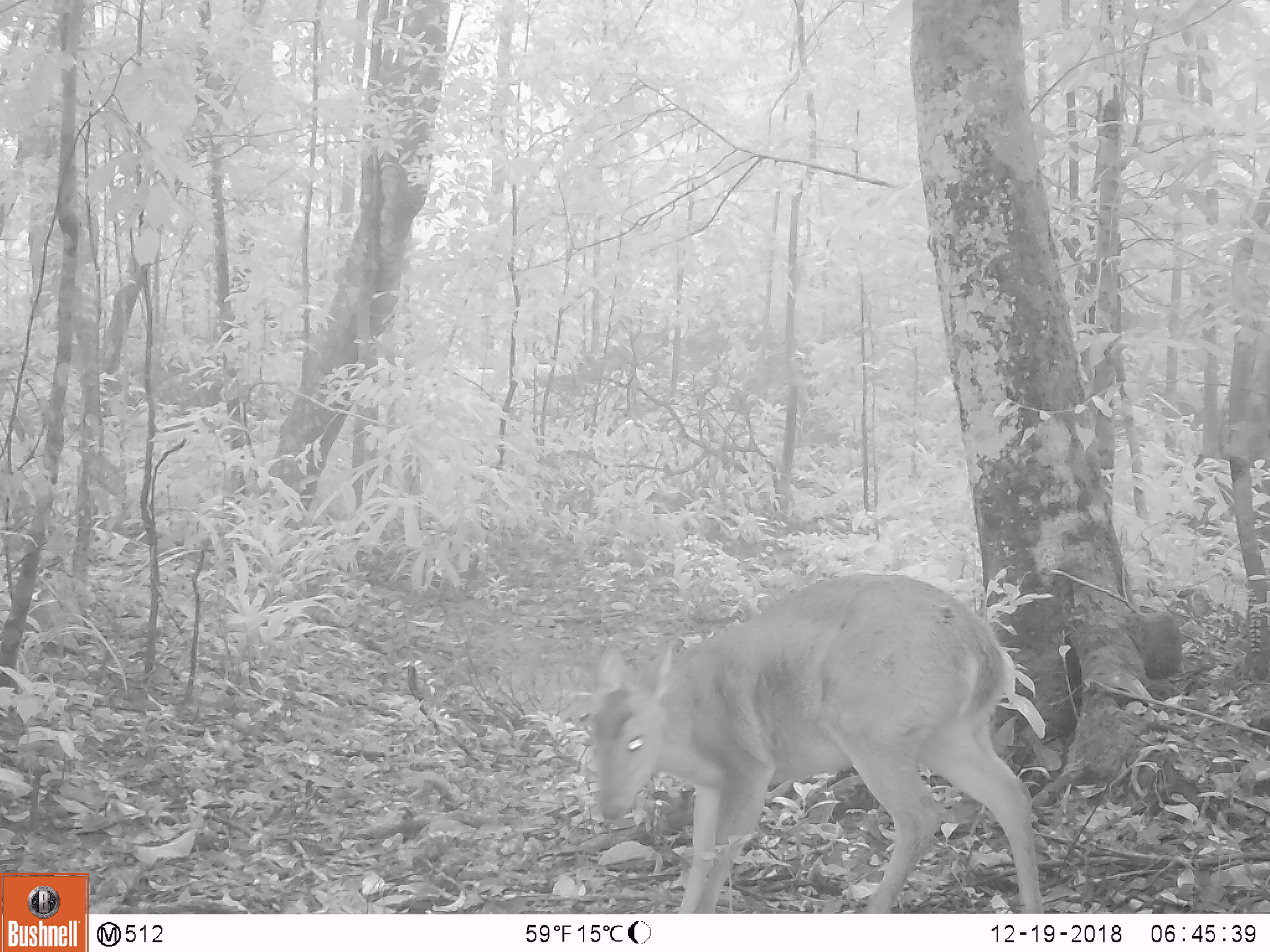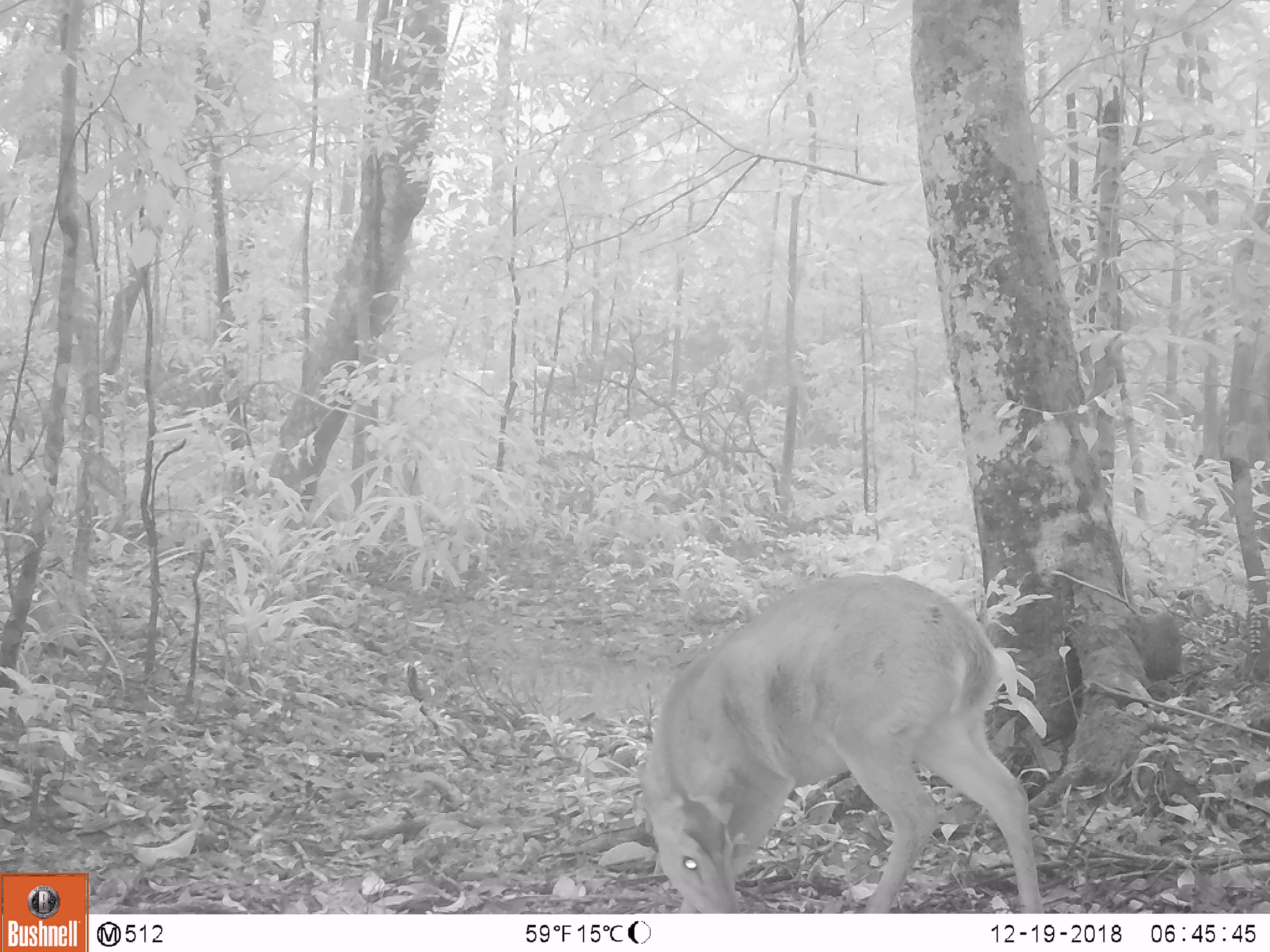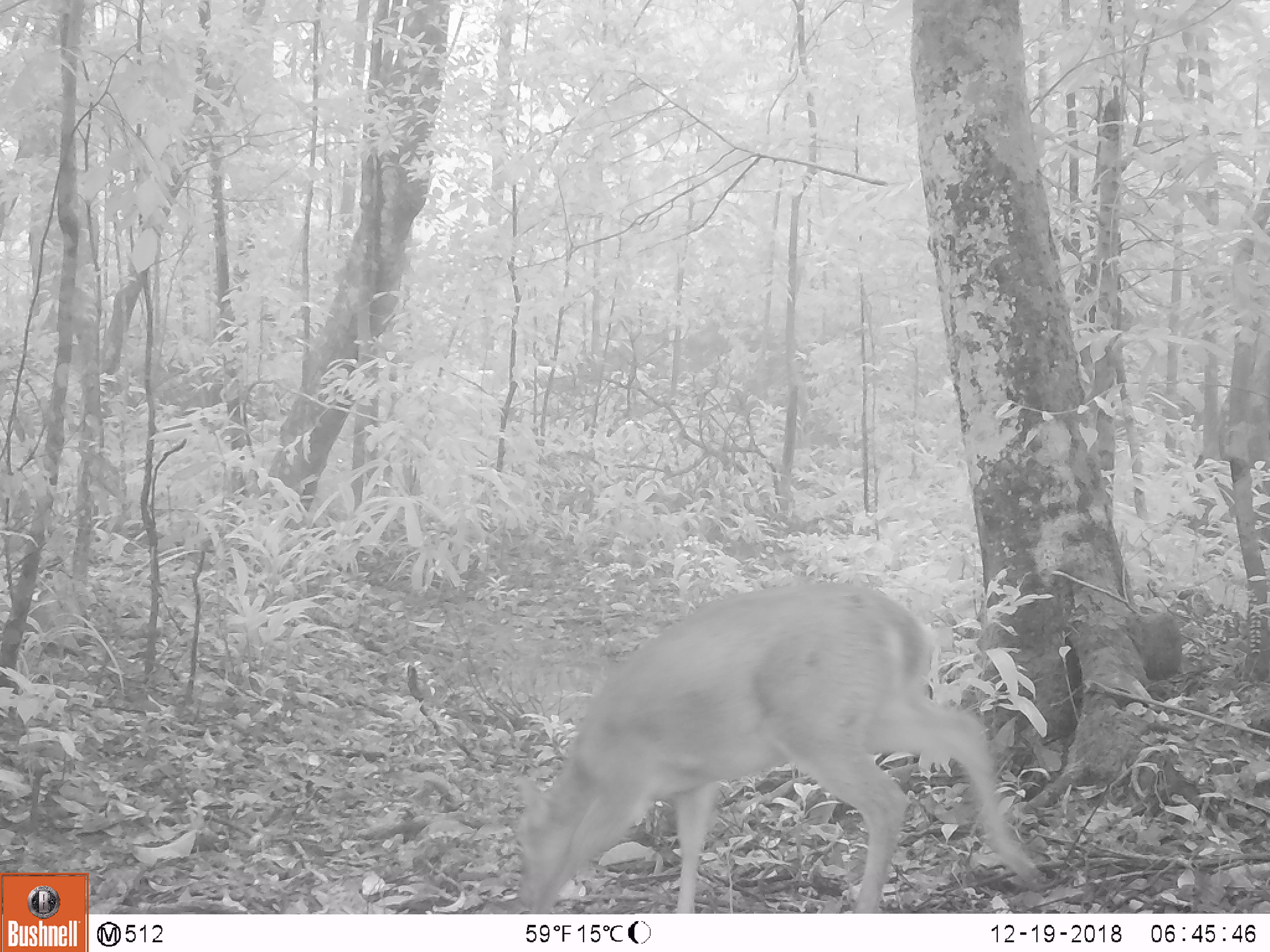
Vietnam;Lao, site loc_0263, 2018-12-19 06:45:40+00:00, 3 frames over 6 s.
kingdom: Animalia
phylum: Chordata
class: Mammalia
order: Artiodactyla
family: Cervidae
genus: Muntiacus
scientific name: Muntiacus vuquangensis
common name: large-antlered muntjac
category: large antlered muntjac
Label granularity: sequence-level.